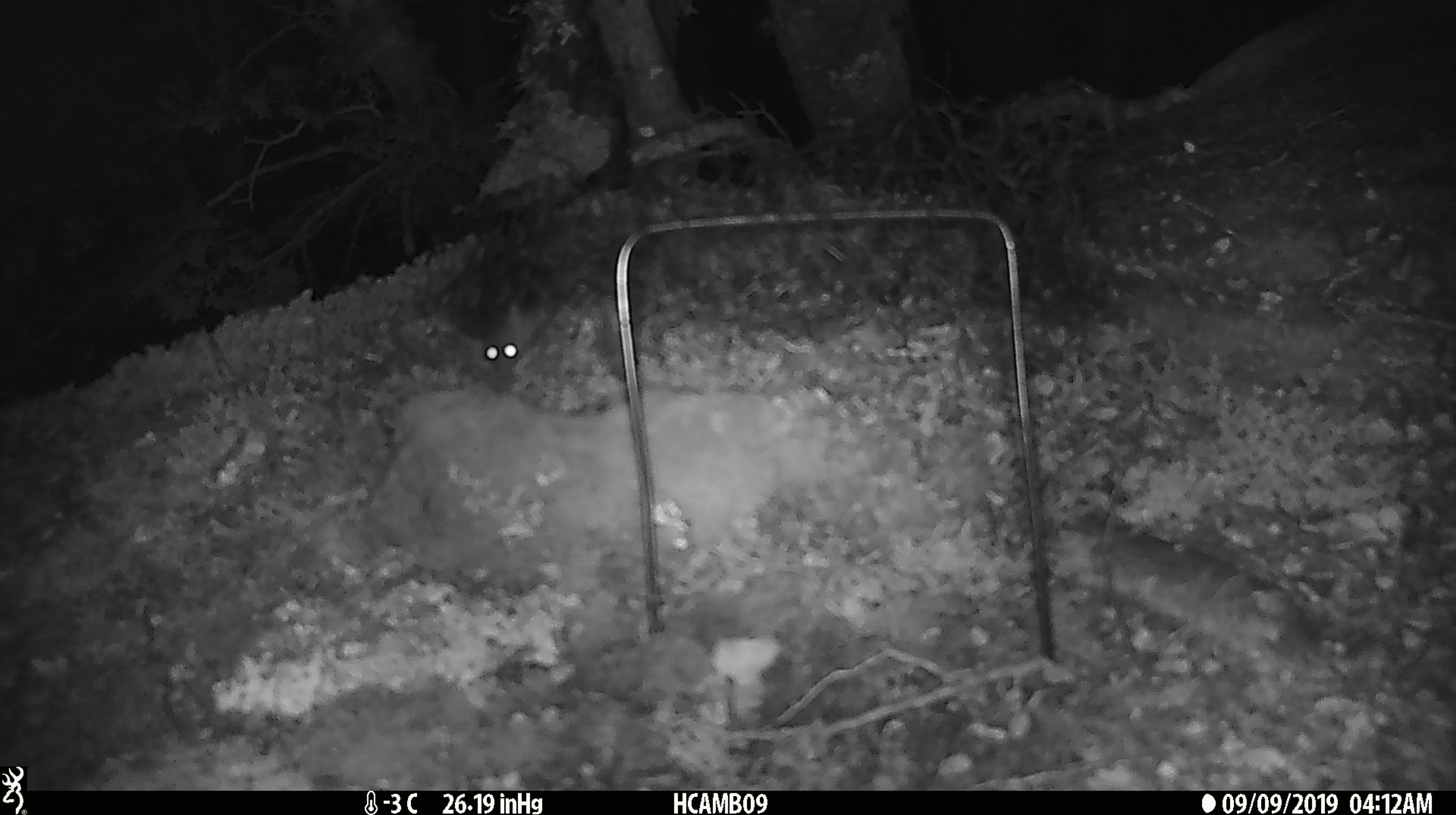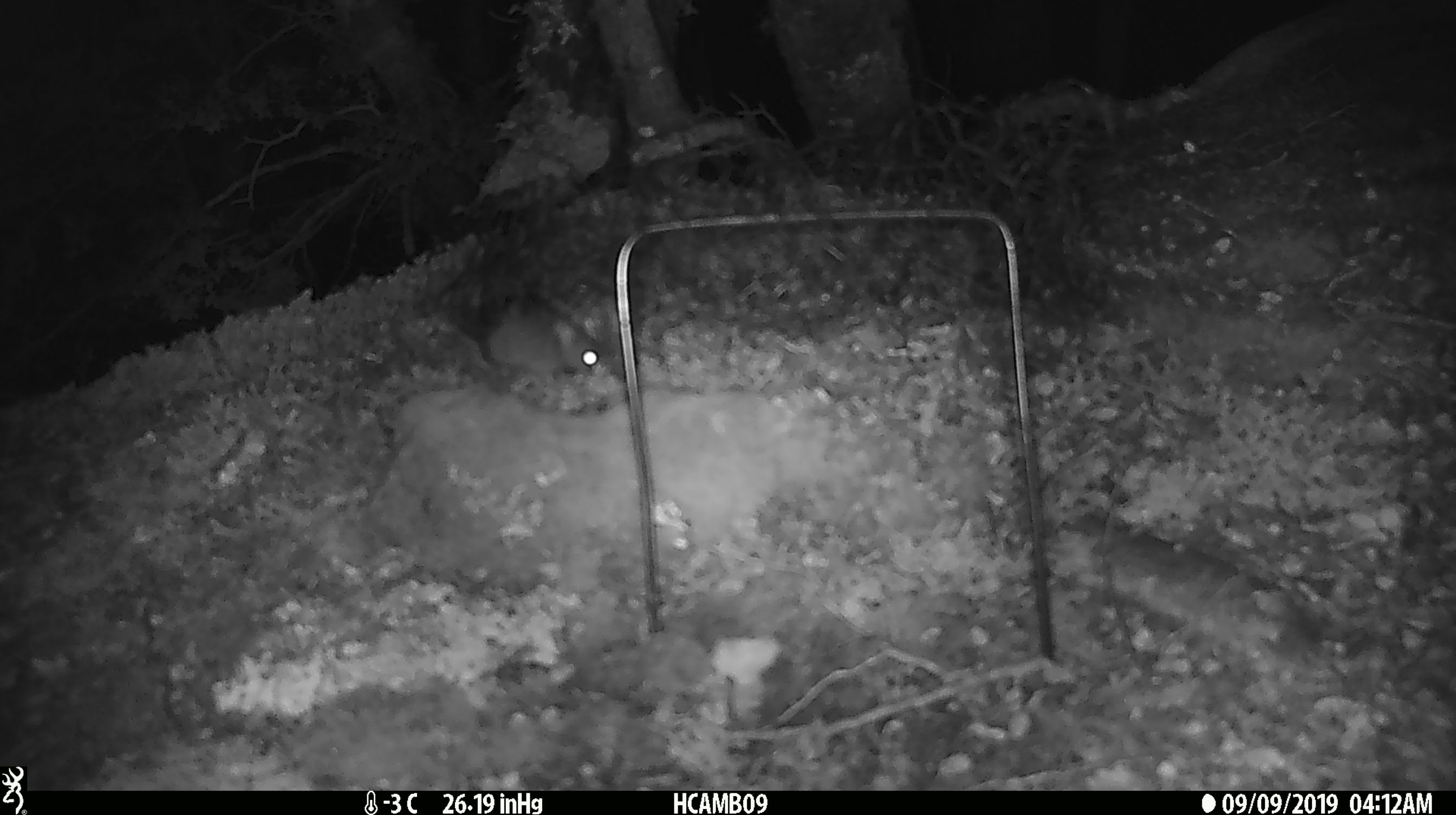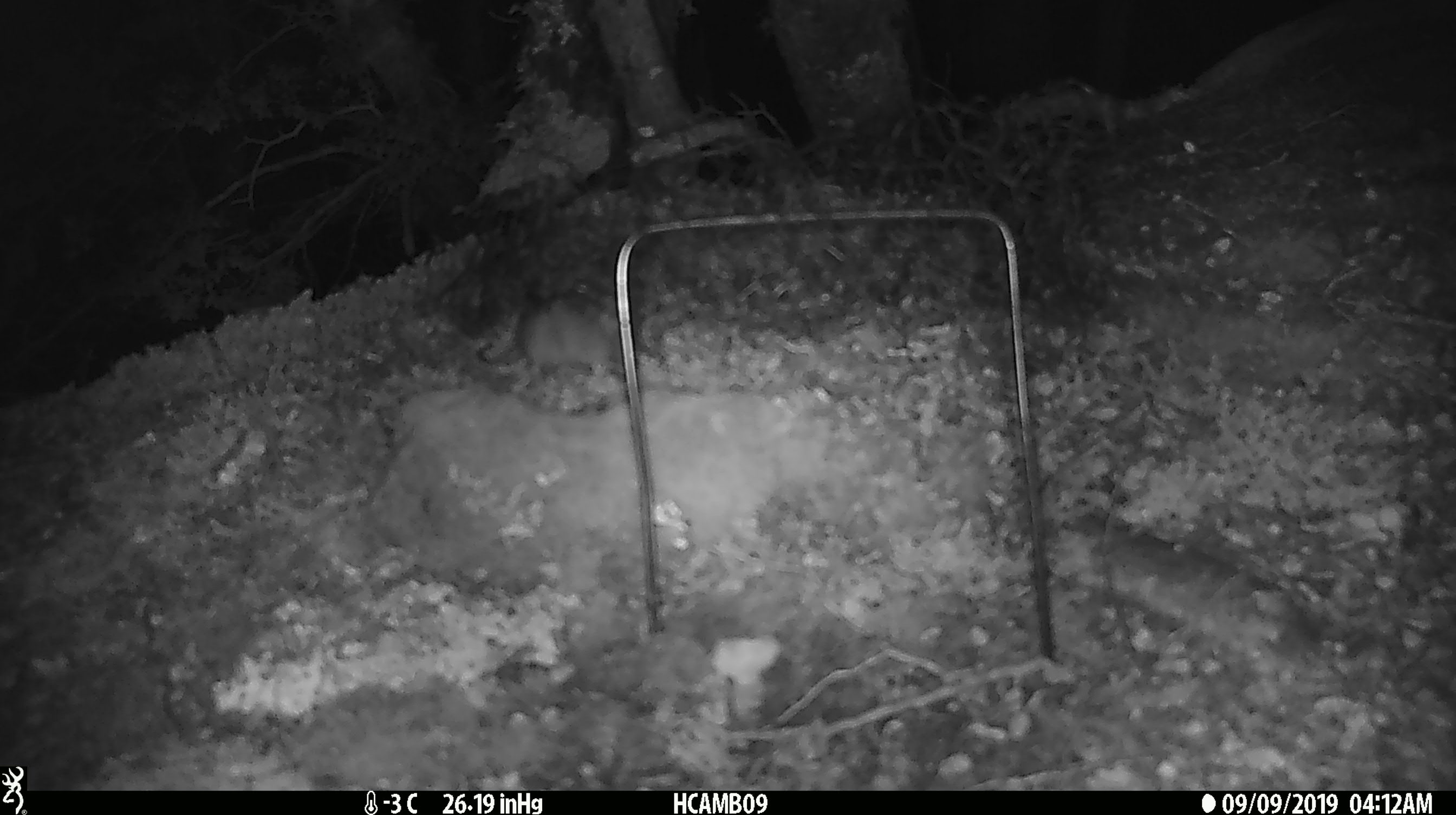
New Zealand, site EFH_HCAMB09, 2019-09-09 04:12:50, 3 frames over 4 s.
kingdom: Animalia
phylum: Chordata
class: Mammalia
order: Rodentia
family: Muridae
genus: Mus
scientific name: Mus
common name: mouse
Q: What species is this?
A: Mouse (Mus).